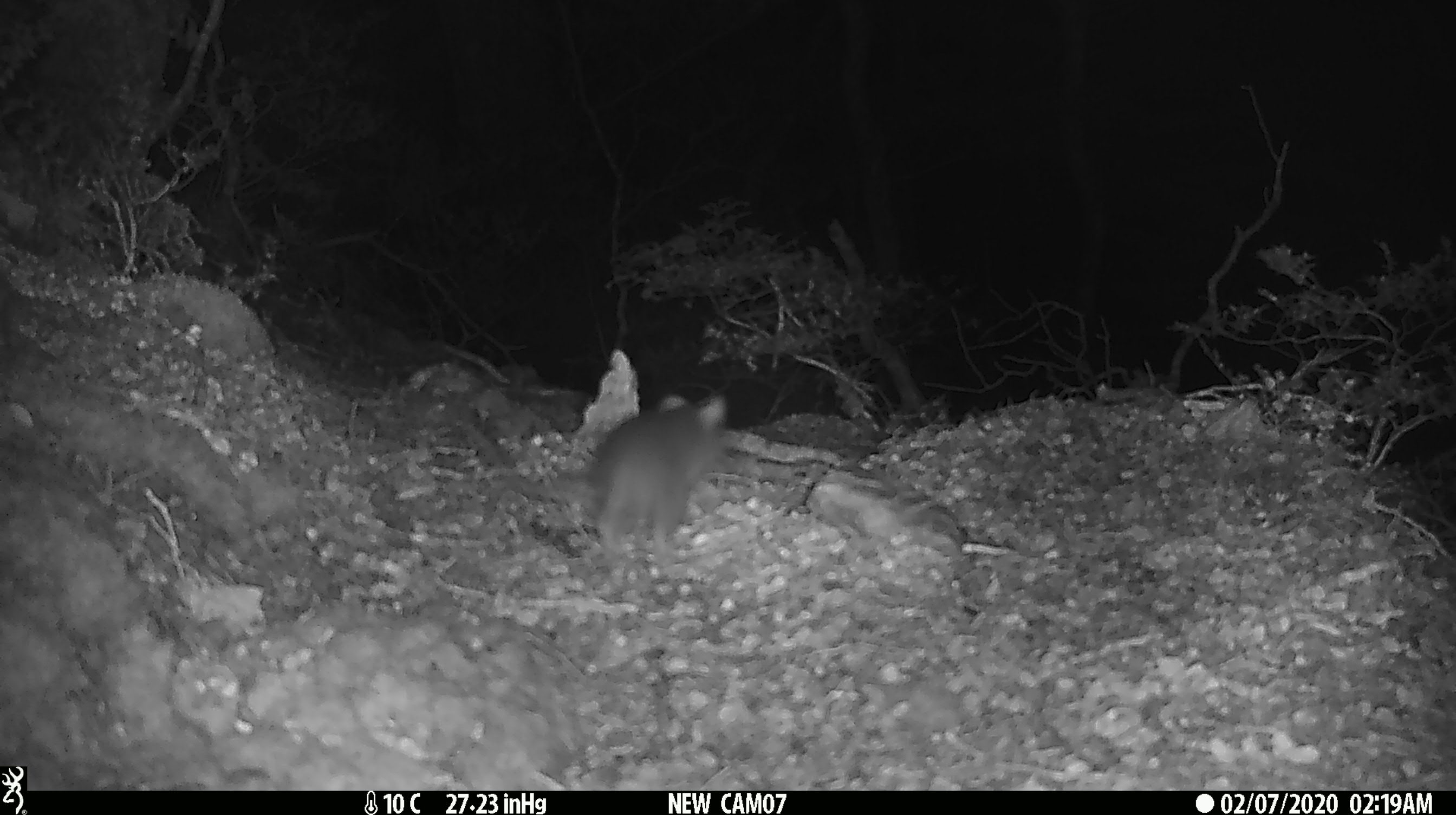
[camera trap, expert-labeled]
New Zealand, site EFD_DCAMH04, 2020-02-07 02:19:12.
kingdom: Animalia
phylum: Chordata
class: Mammalia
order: Rodentia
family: Muridae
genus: Rattus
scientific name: Rattus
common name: rat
Rat (Rattus).